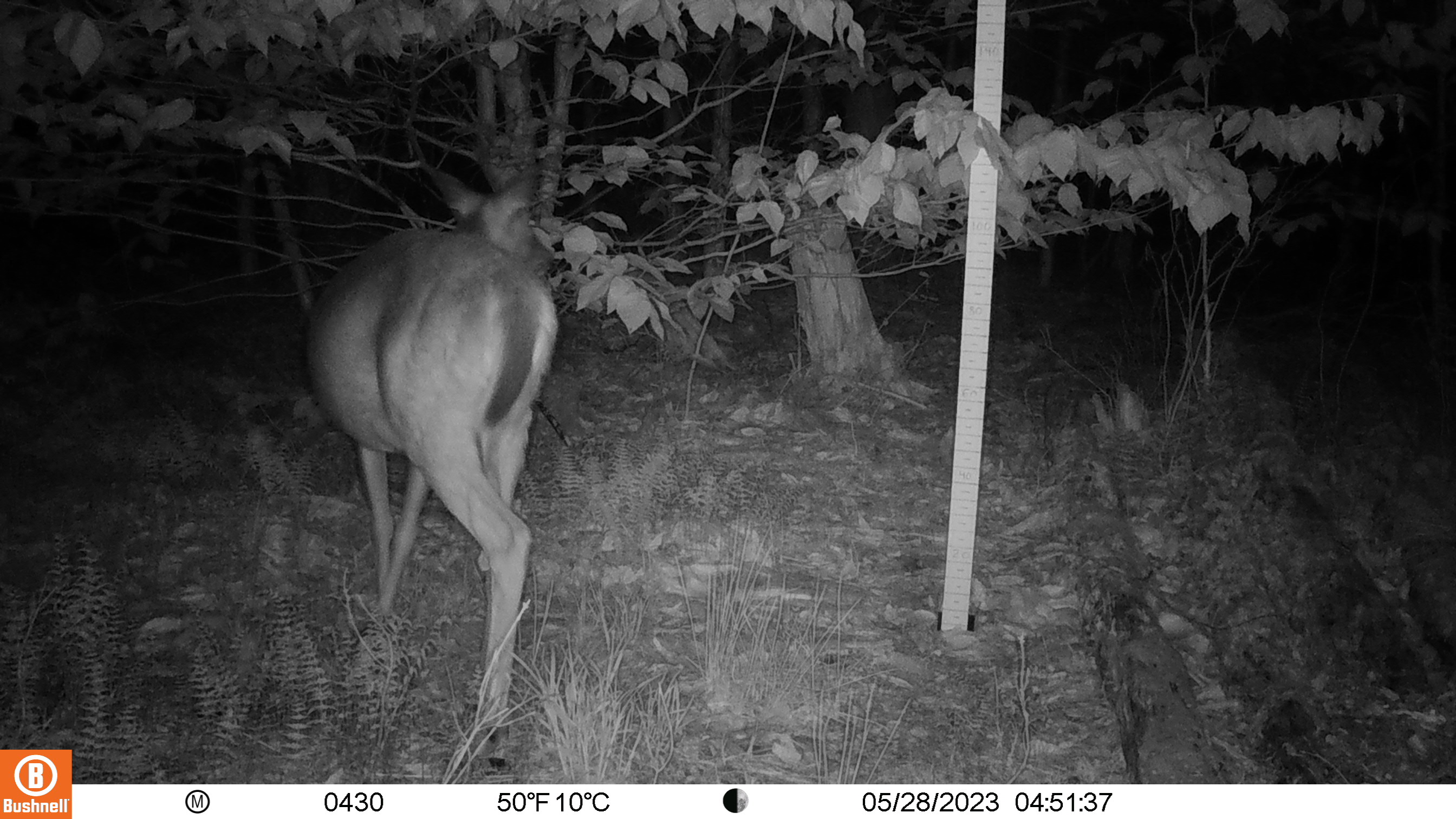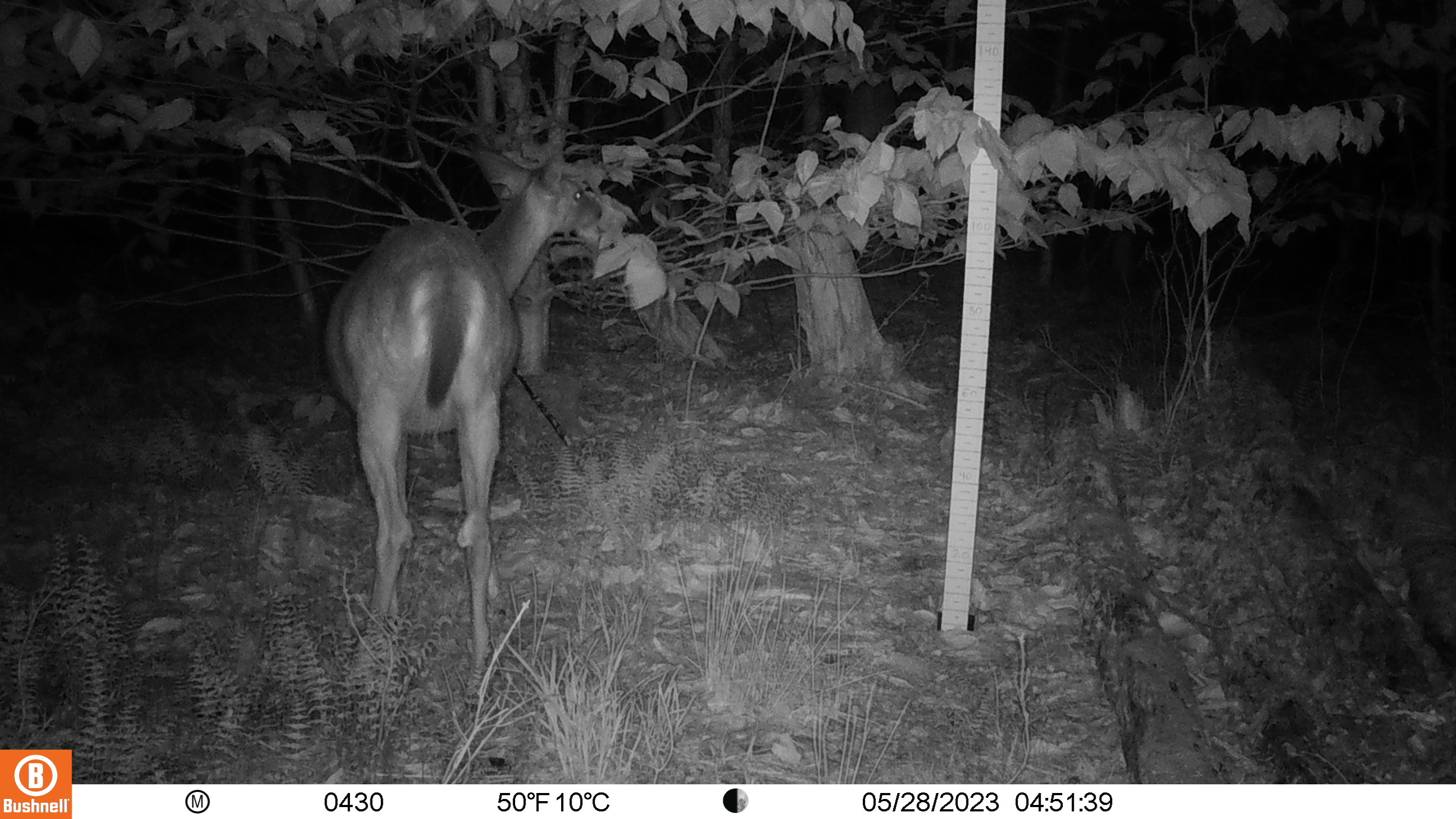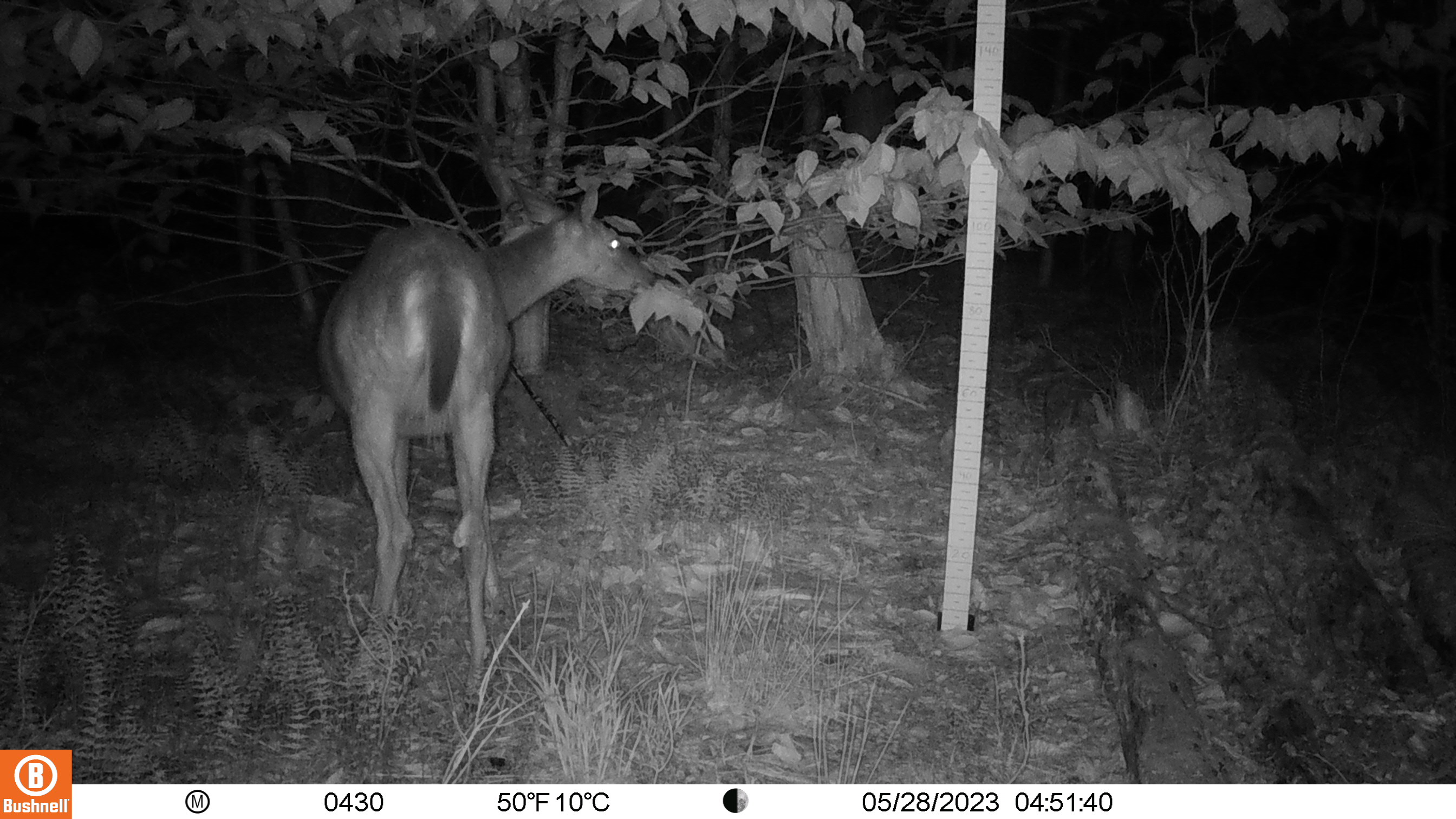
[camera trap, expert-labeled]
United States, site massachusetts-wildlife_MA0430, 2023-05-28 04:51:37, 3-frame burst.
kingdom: Animalia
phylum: Chordata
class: Mammalia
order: Artiodactyla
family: Cervidae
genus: Odocoileus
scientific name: Odocoileus virginianus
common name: white-tailed deer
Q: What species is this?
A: White-tailed deer (Odocoileus virginianus).